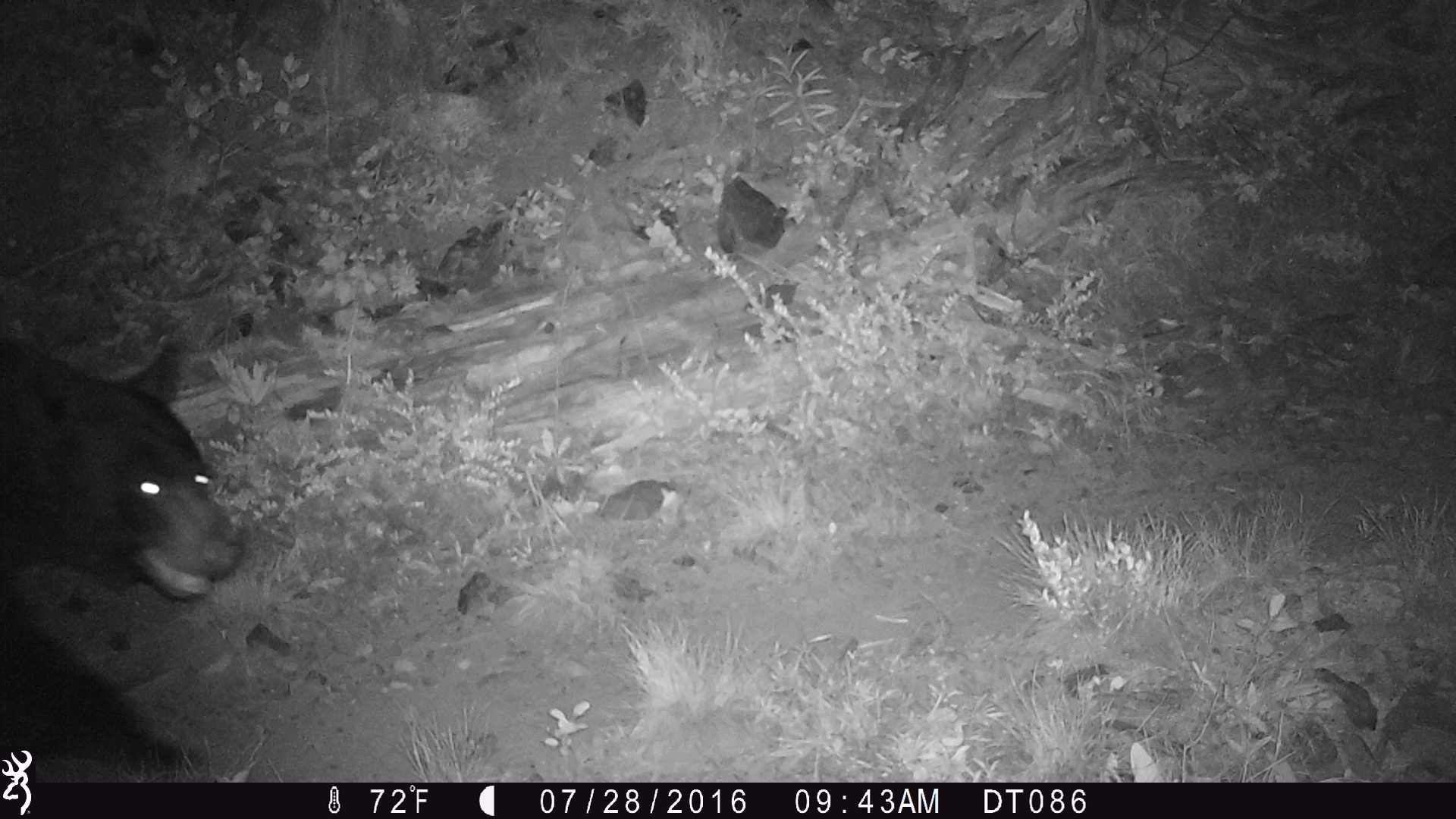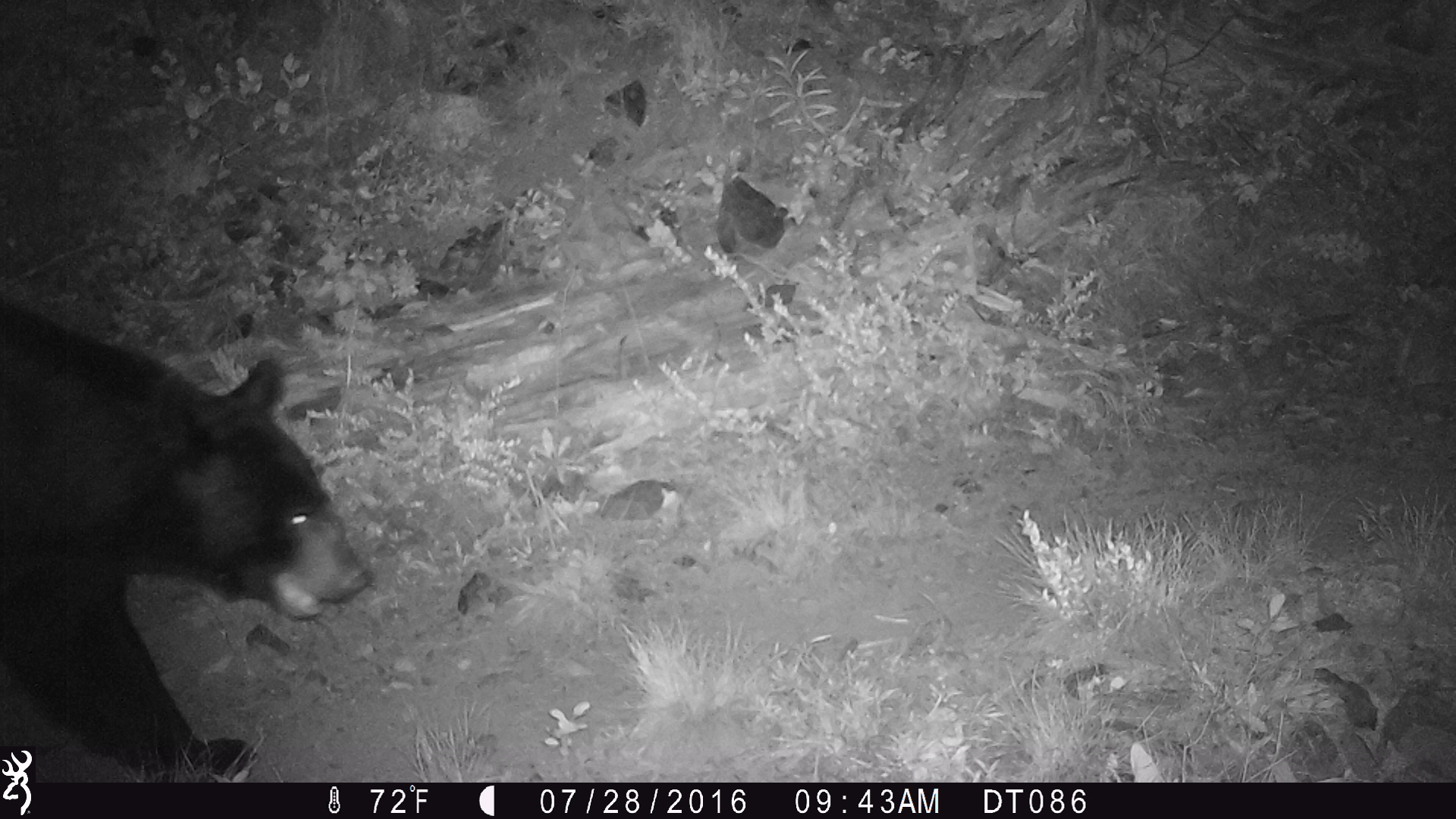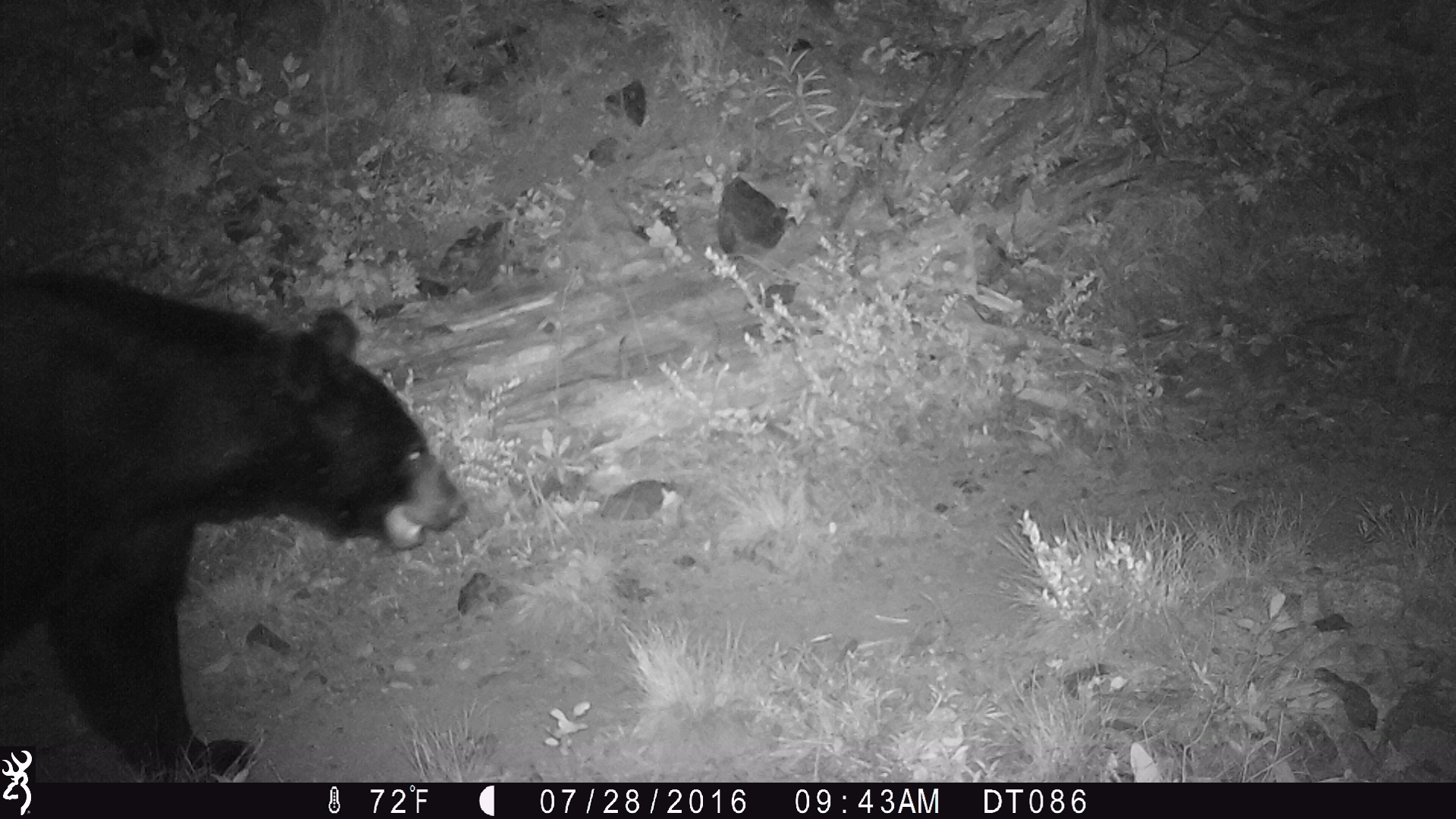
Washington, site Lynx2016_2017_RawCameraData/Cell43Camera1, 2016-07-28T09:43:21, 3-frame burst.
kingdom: Animalia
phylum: Chordata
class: Mammalia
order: Carnivora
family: Ursidae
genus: Ursus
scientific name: Ursus americanus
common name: american black bear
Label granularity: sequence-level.